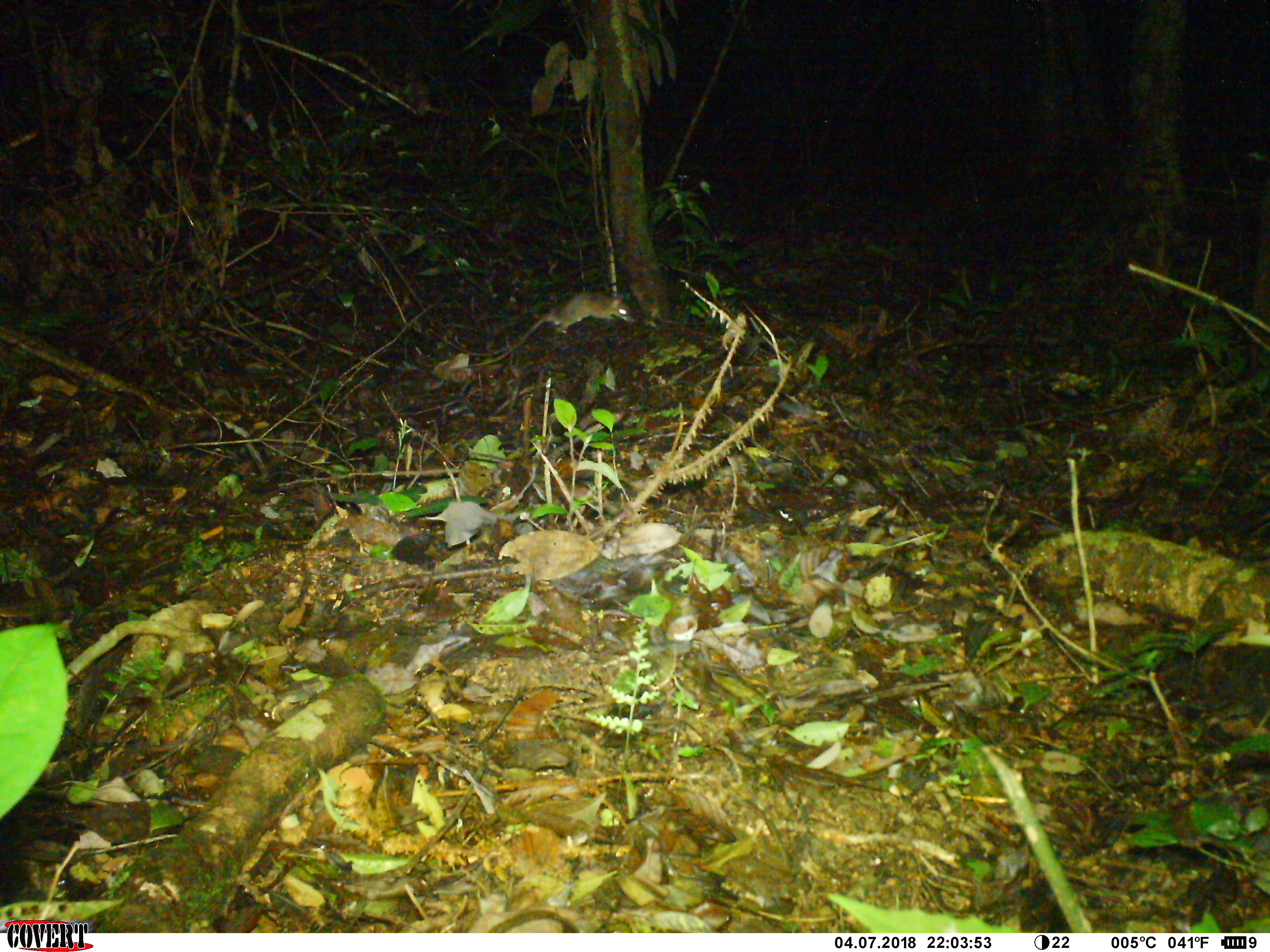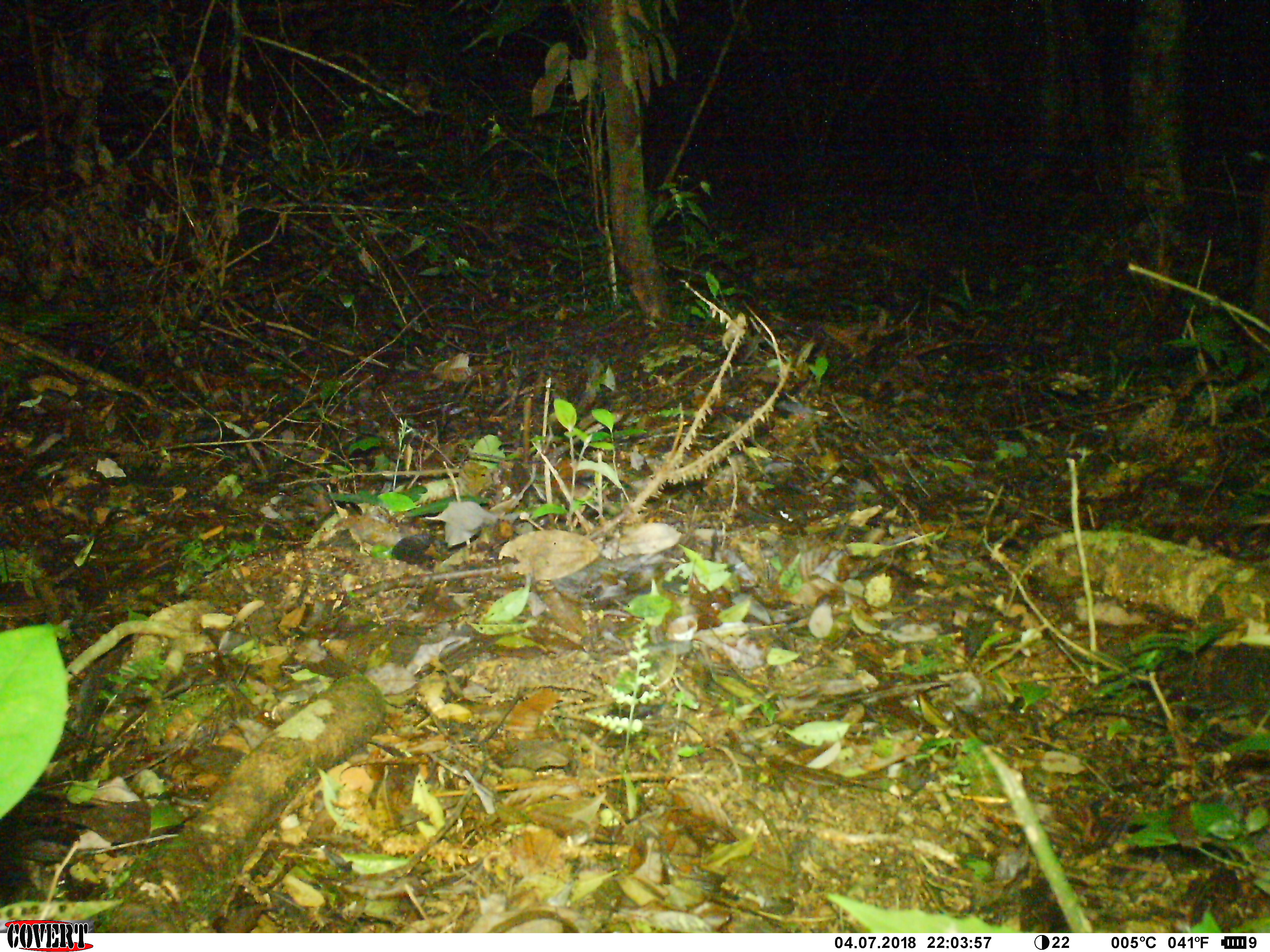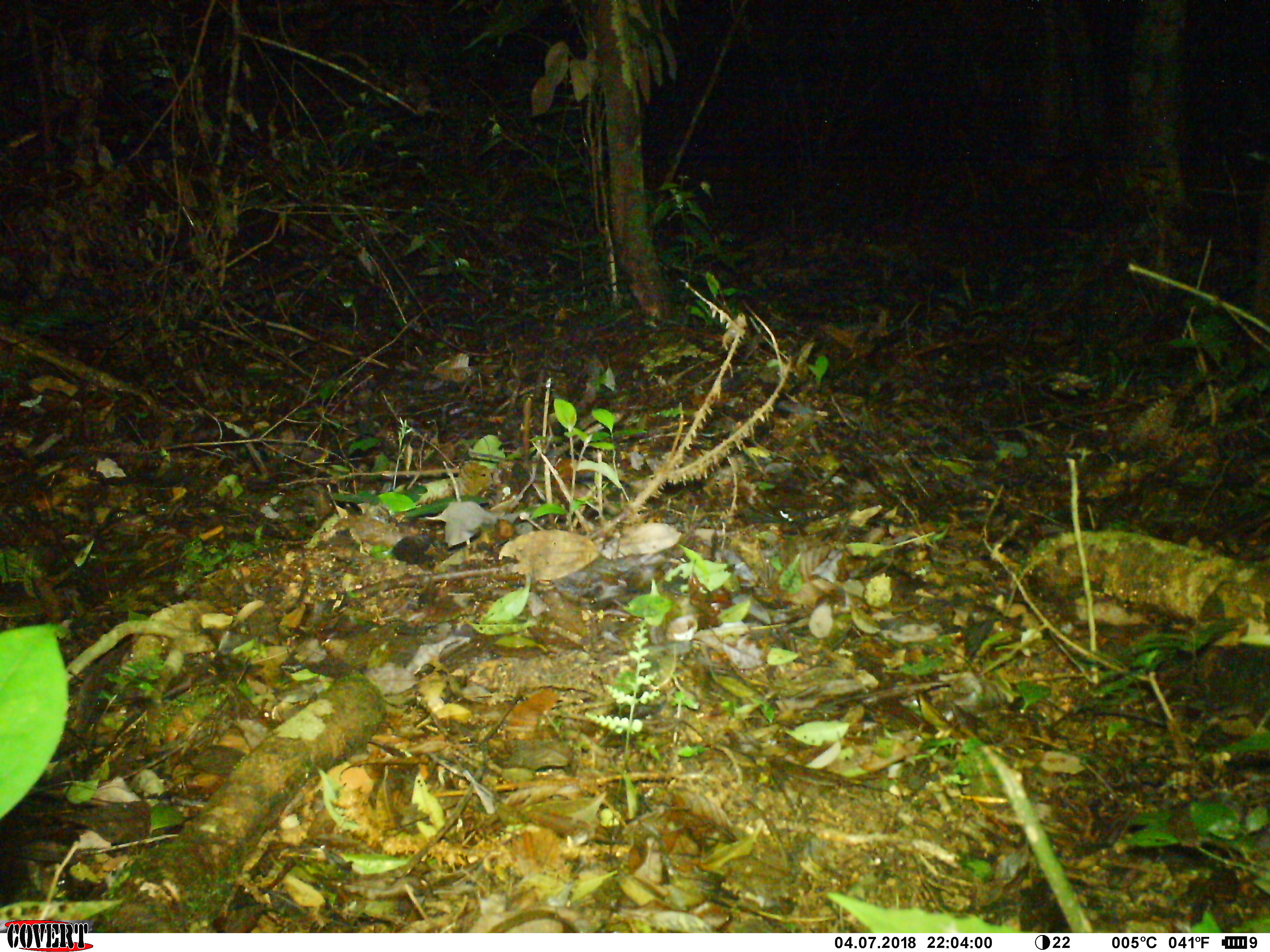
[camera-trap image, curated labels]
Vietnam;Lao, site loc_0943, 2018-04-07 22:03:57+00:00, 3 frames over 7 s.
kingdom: Animalia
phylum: Chordata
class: Mammalia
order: Rodentia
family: Muridae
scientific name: Muridae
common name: old-world mice and rats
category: unidentified murid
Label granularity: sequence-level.